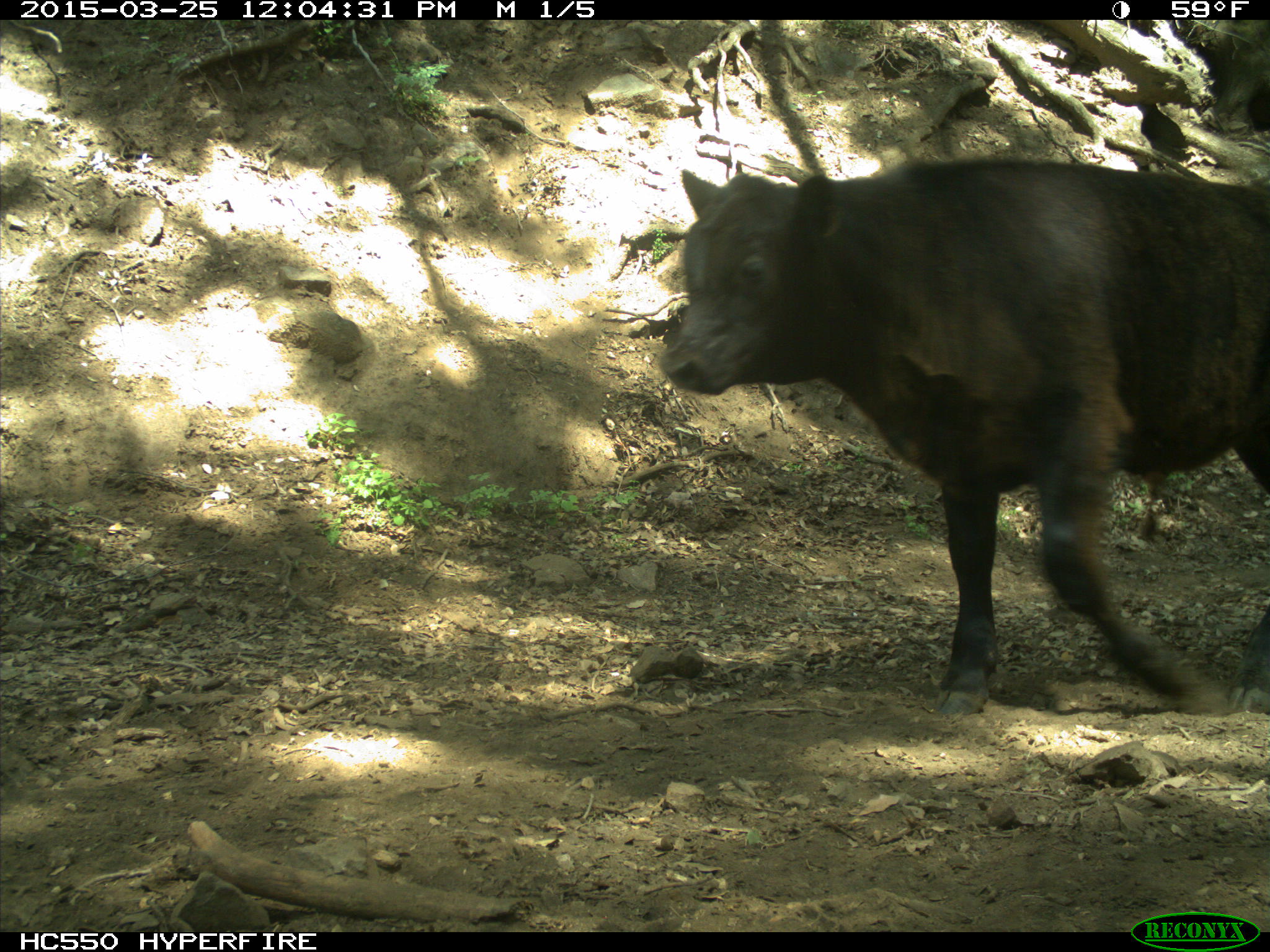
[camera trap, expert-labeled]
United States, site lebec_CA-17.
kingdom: Animalia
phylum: Chordata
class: Mammalia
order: Artiodactyla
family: Bovidae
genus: Bos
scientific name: Bos taurus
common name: domestic cow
Bos taurus (domestic cow).